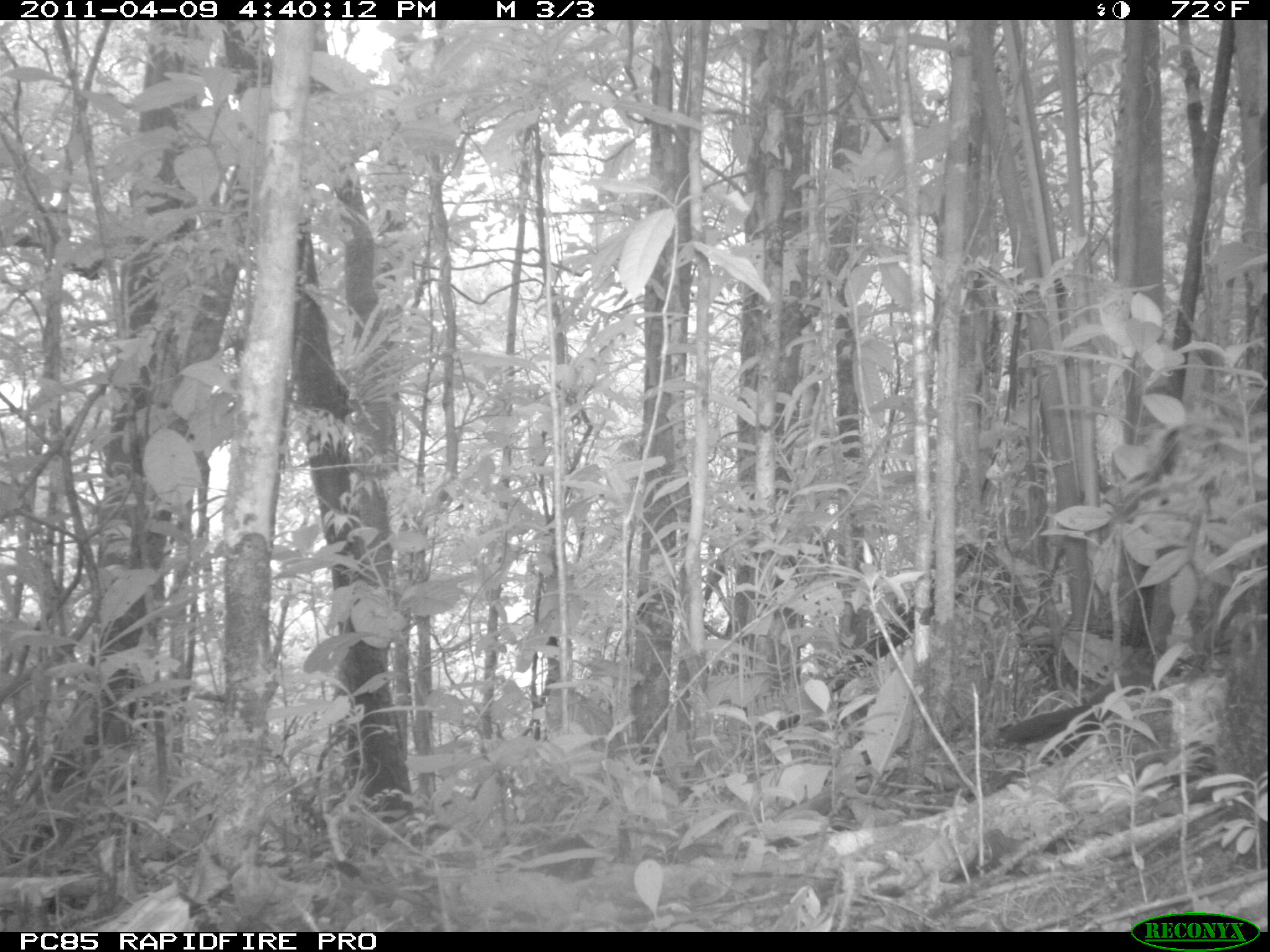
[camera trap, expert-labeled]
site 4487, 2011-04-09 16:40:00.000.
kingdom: Animalia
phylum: Chordata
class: Aves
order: Cuculiformes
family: Cuculidae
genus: Coua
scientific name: Coua serriana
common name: red-breasted coua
Coua serriana (red-breasted coua), count 1.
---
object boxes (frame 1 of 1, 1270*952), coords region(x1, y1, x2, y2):
coua serriana: region(992, 665, 1167, 746)